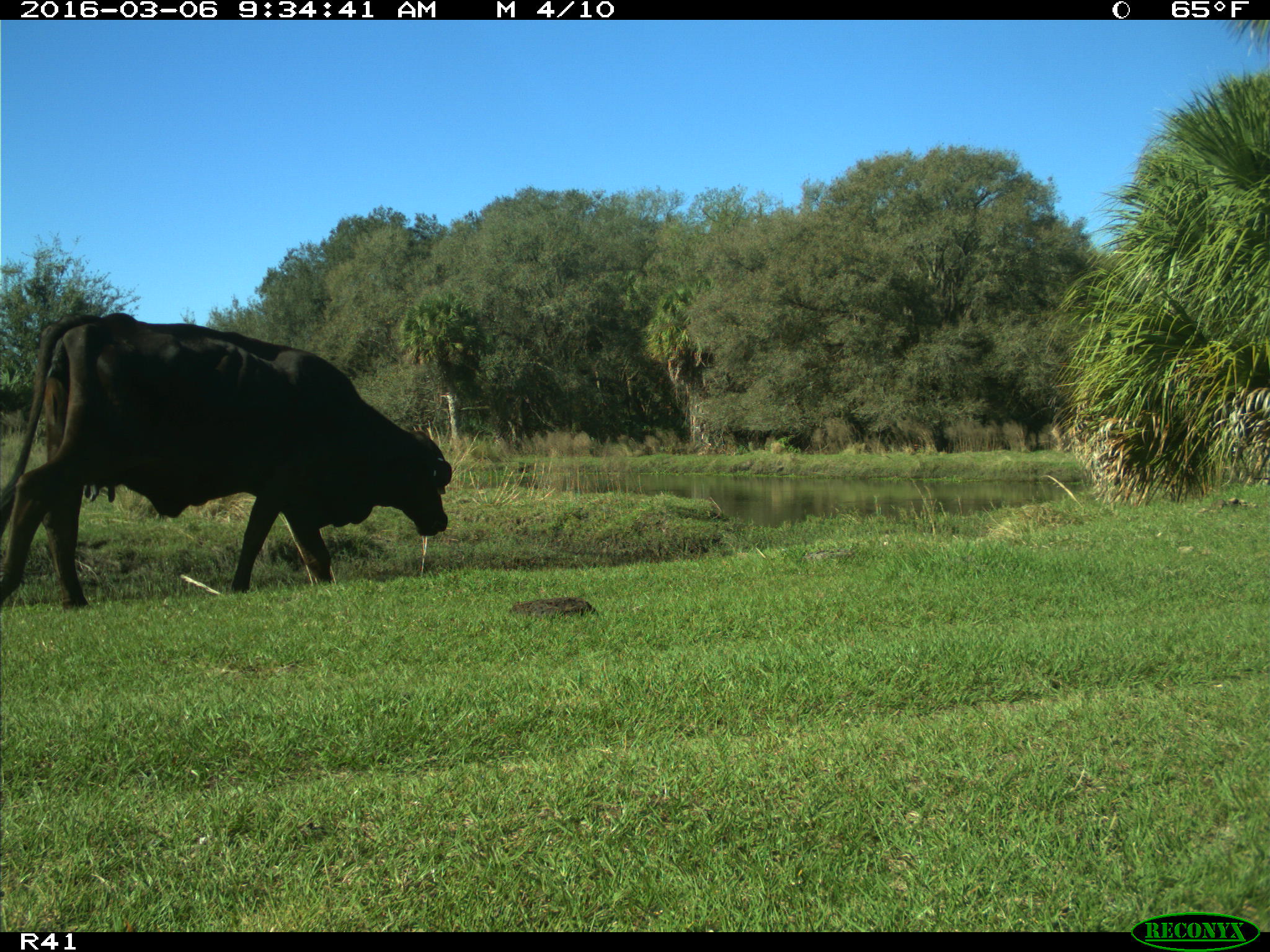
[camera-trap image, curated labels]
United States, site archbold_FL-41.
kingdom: Animalia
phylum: Chordata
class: Mammalia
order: Artiodactyla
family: Bovidae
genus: Bos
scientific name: Bos taurus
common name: domestic cow